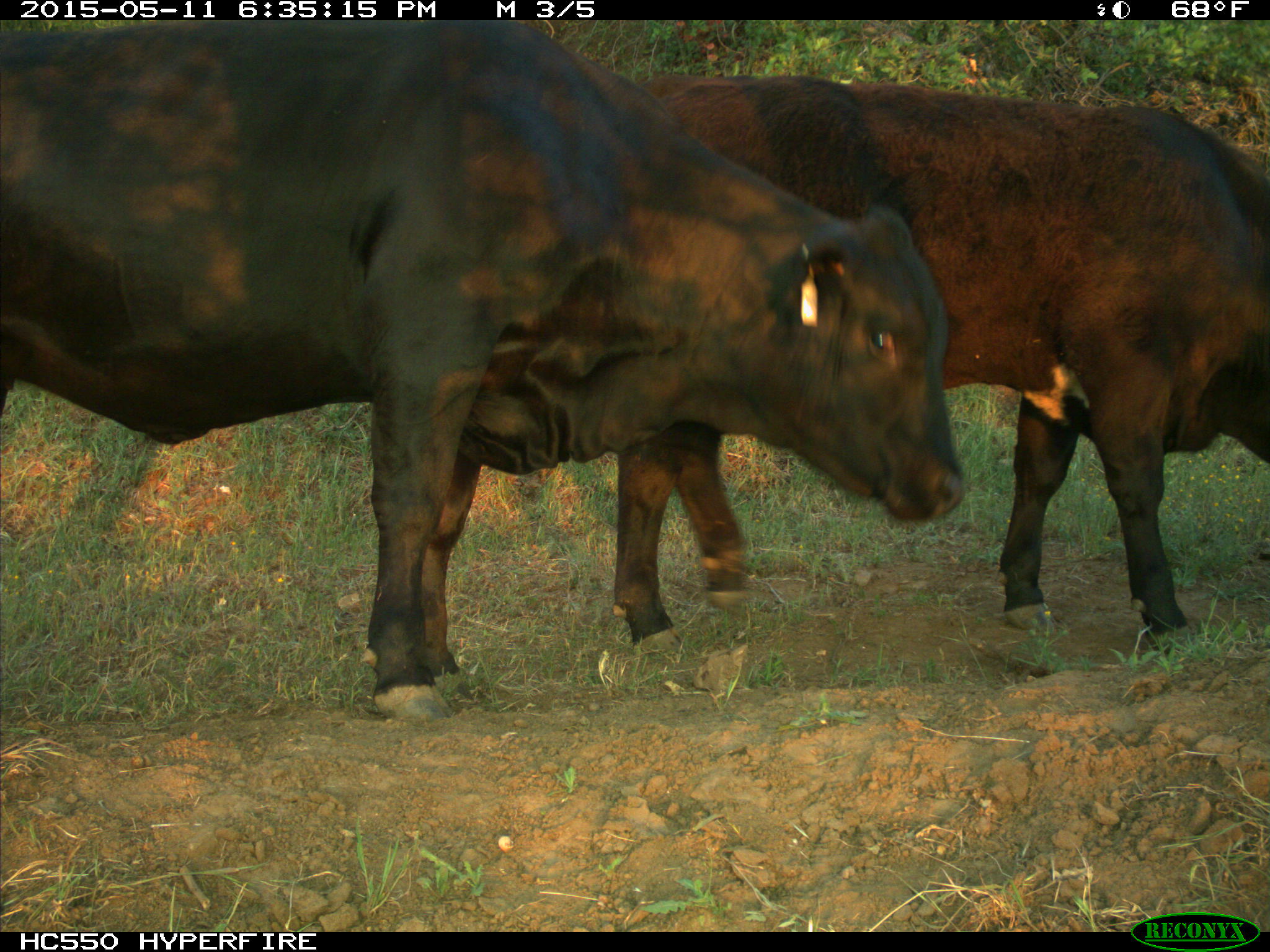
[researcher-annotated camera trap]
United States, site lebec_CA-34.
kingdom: Animalia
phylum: Chordata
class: Mammalia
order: Artiodactyla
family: Bovidae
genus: Bos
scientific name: Bos taurus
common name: domestic cow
Bos taurus (domestic cow).